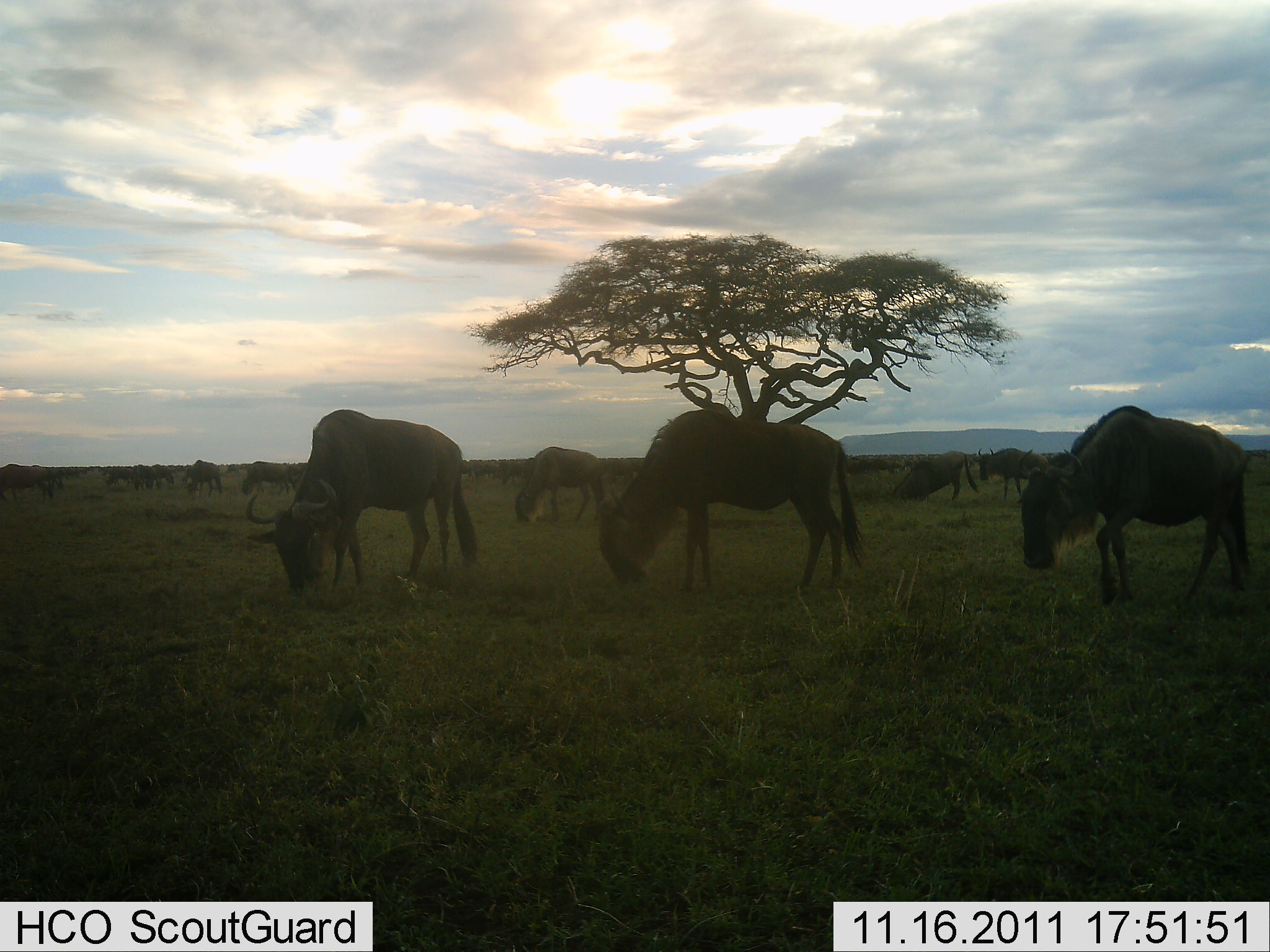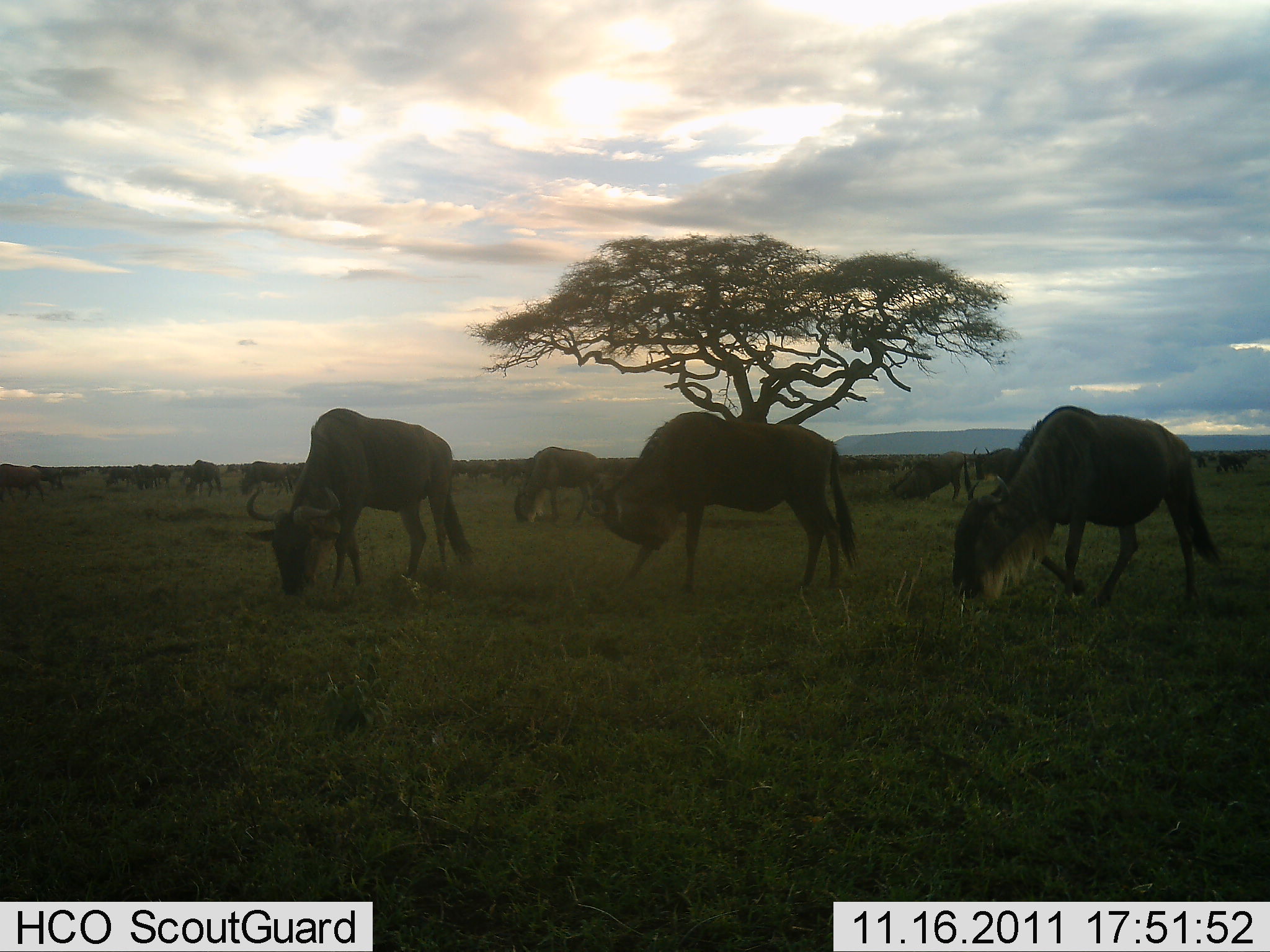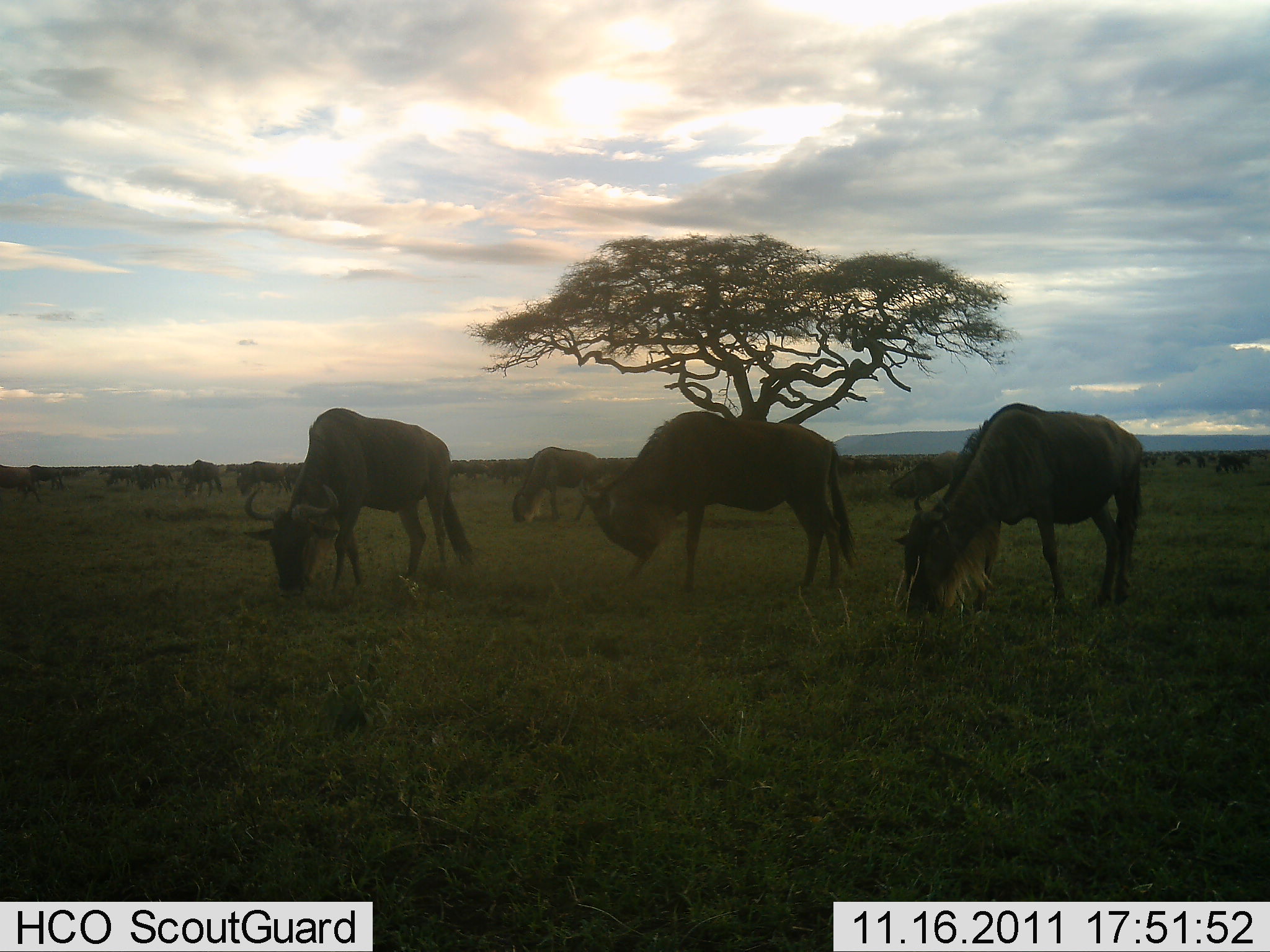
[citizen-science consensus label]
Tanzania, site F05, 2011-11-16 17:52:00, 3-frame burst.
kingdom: Animalia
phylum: Chordata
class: Mammalia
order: Artiodactyla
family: Bovidae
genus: Connochaetes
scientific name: Connochaetes taurinus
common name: blue wildebeest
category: wildebeest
Wildebeest (blue wildebeest) (Connochaetes taurinus), count 11-50. Behavior (volunteer vote fractions): standing 33%, resting 7%, moving 20%, interacting 0%. Young present (vote fraction): 0%. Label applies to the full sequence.